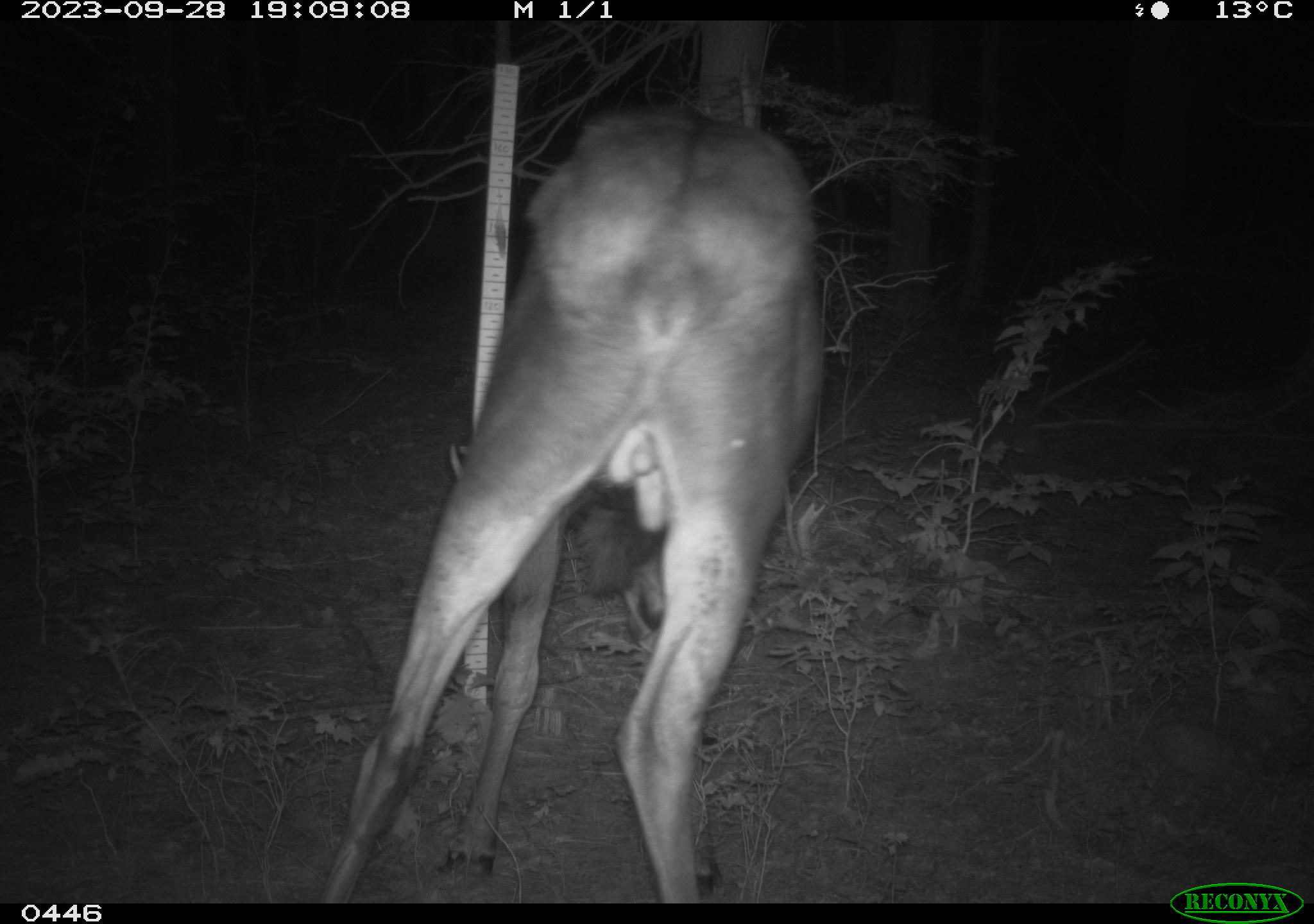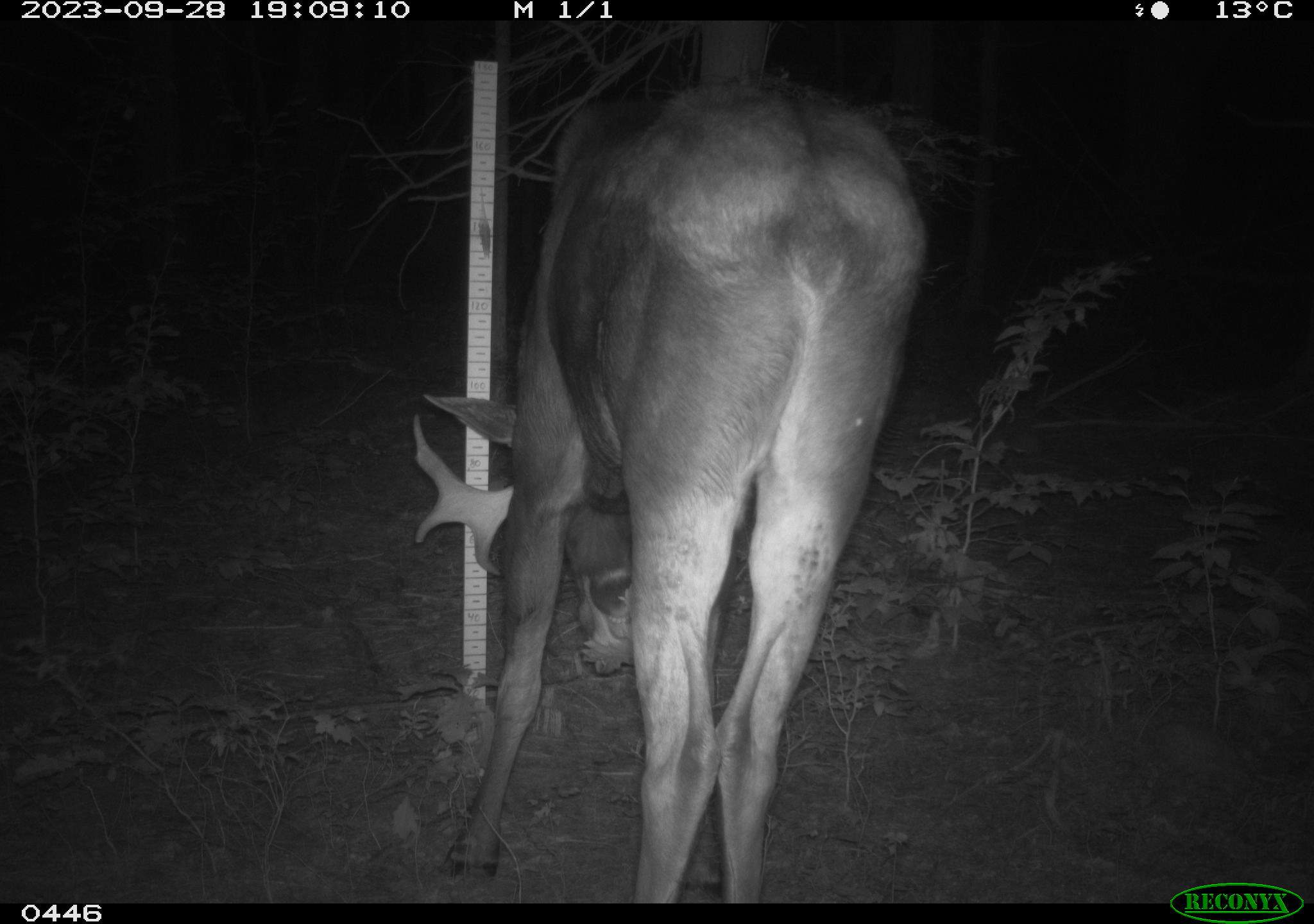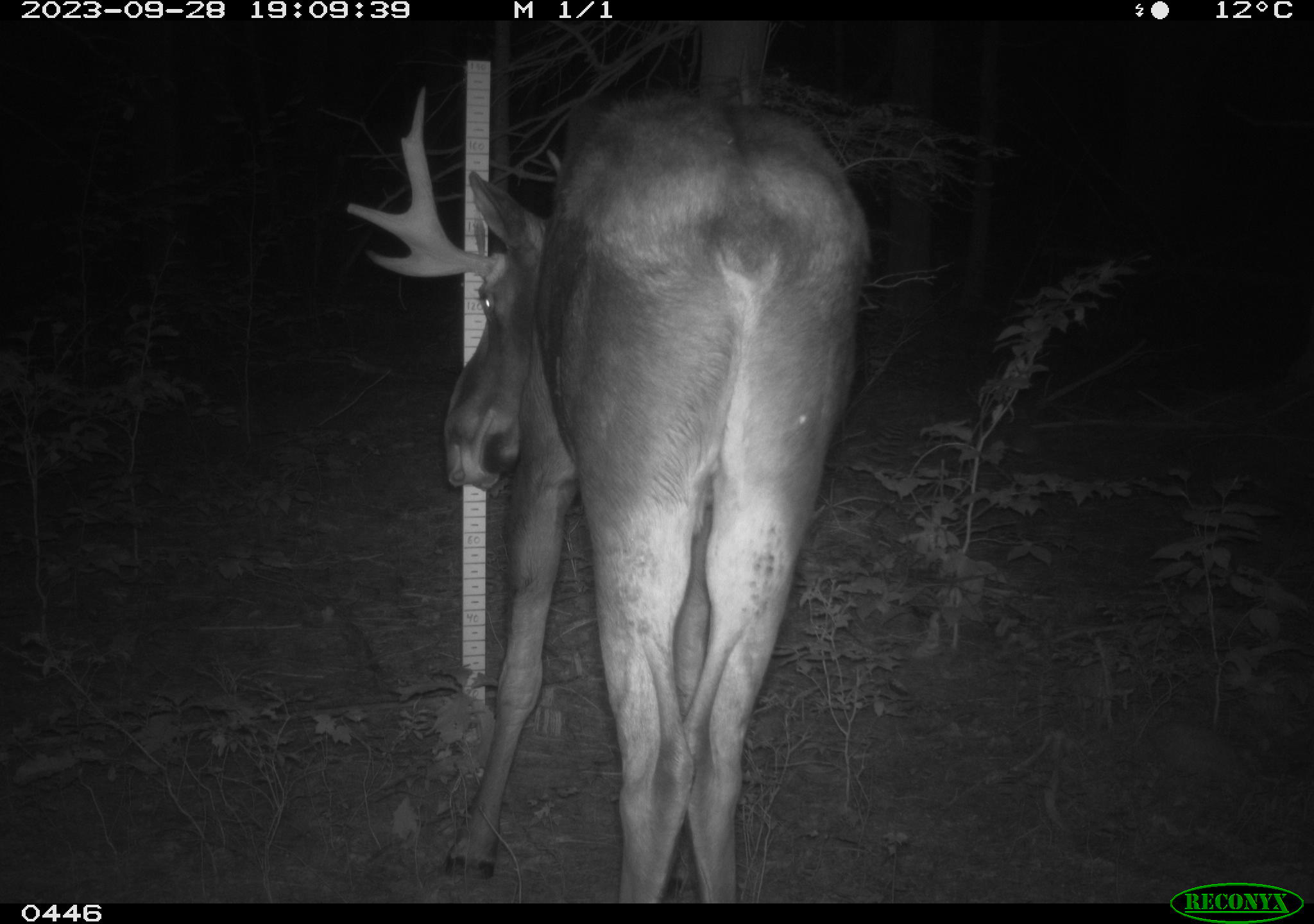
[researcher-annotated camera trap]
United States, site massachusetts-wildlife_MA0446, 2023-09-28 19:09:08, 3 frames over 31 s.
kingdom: Animalia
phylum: Chordata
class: Mammalia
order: Artiodactyla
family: Cervidae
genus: Alces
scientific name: Alces alces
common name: moose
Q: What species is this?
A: Moose (Alces alces).